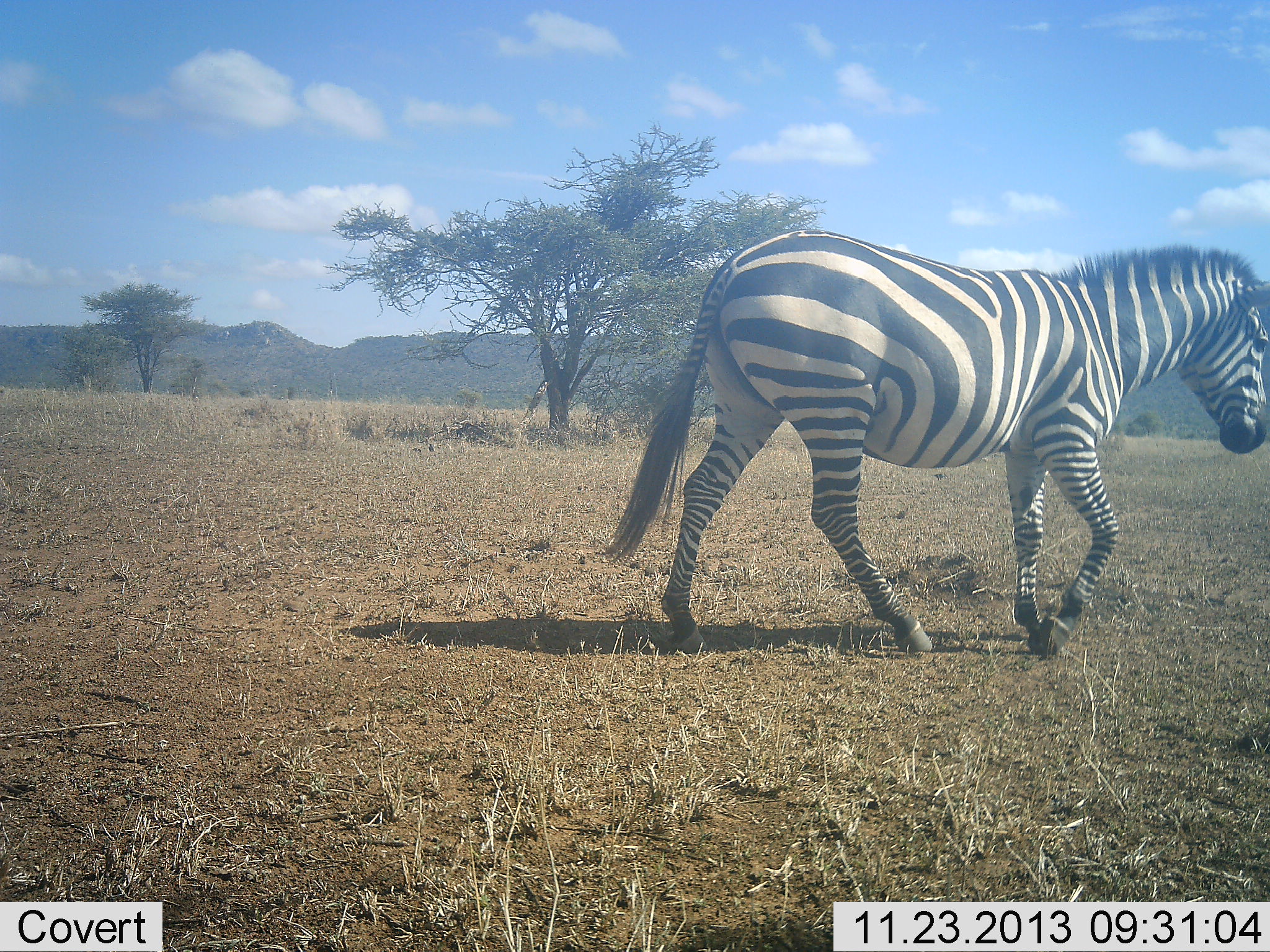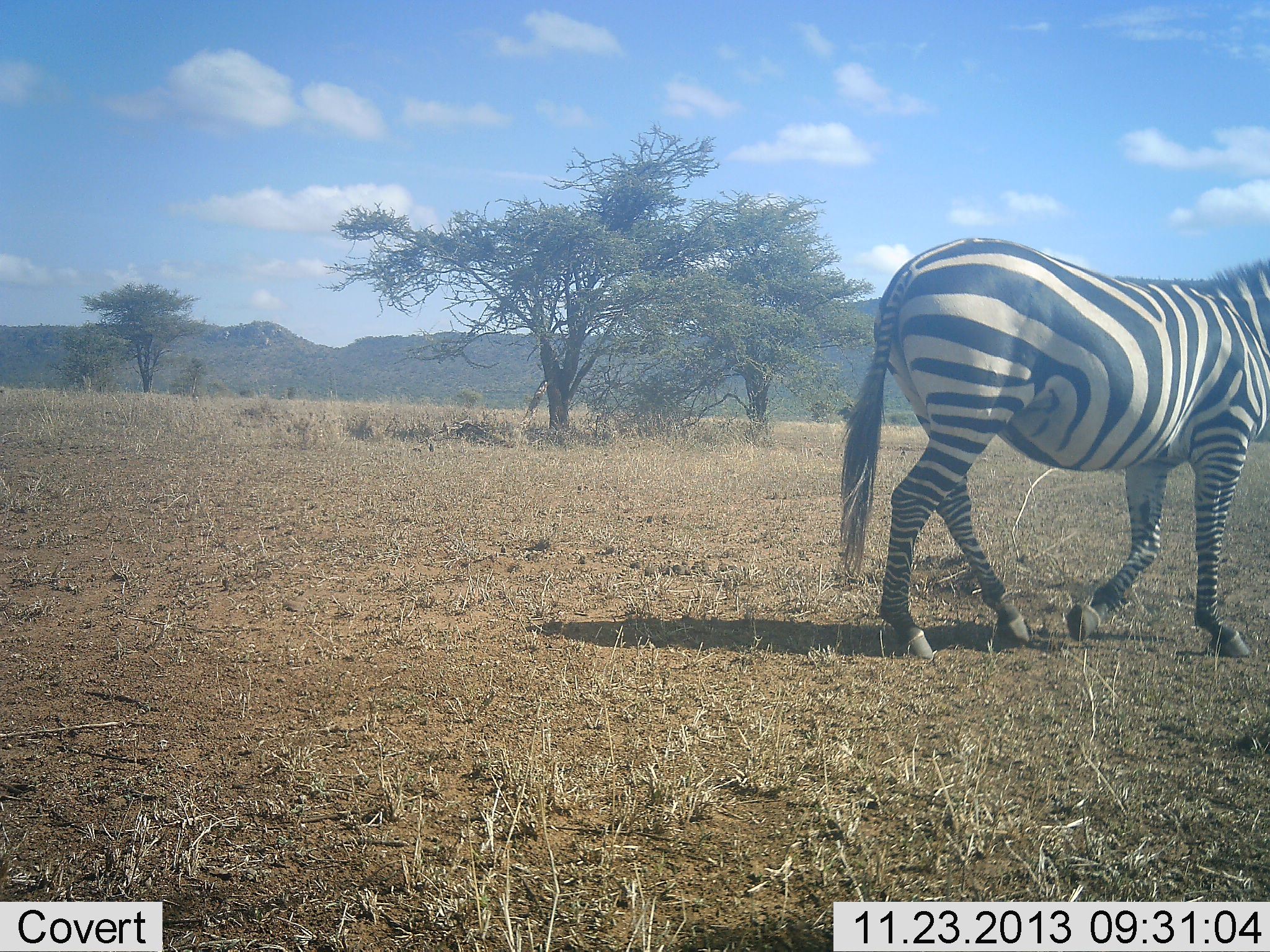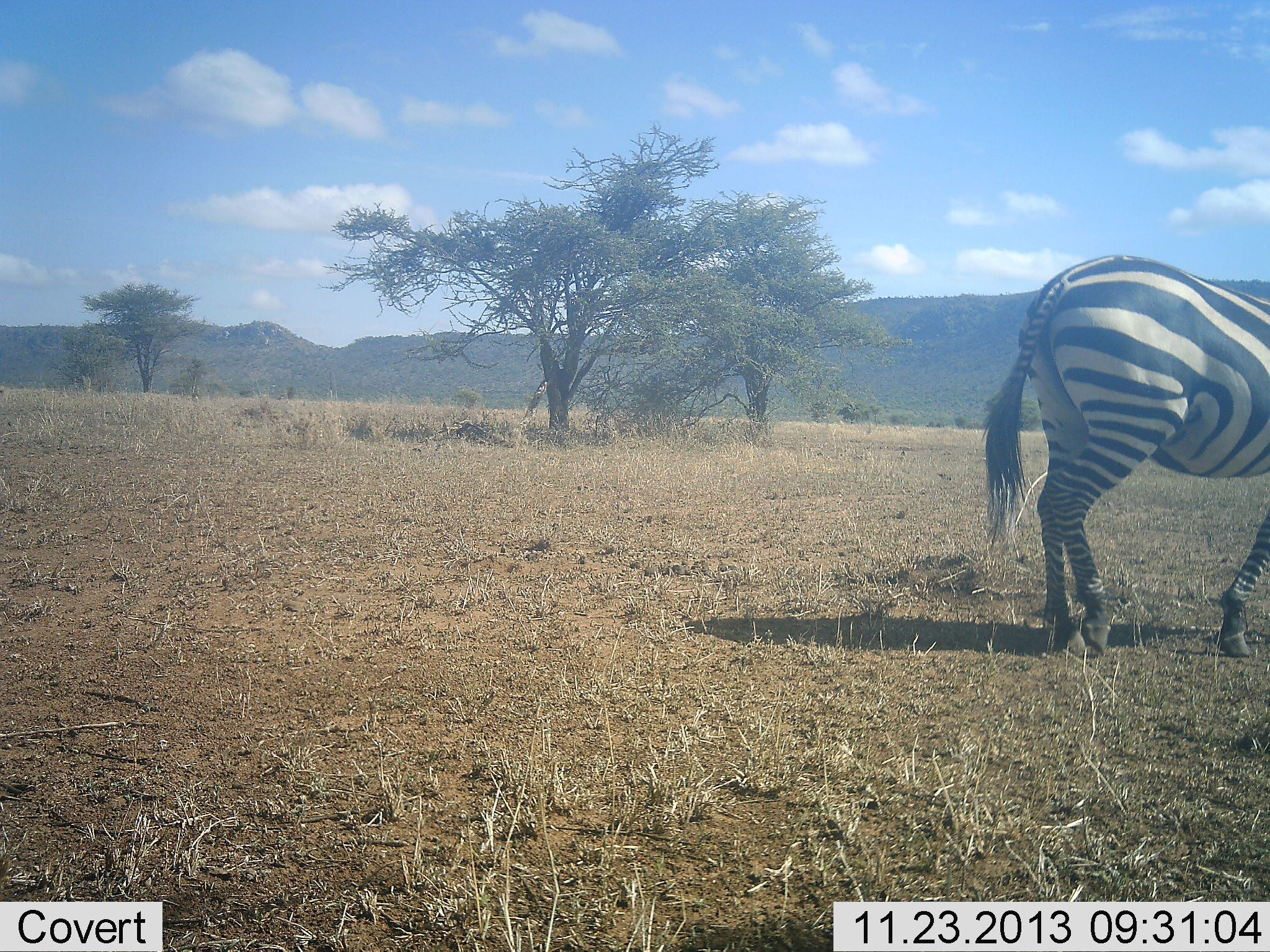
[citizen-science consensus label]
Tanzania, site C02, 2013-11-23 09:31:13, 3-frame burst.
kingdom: Animalia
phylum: Chordata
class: Mammalia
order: Perissodactyla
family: Equidae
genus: Equus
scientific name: Equus quagga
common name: plains zebra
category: zebra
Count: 1.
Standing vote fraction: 10%.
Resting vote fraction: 0%.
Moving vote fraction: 100%.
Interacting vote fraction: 0%.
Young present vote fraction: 0%.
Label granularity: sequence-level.